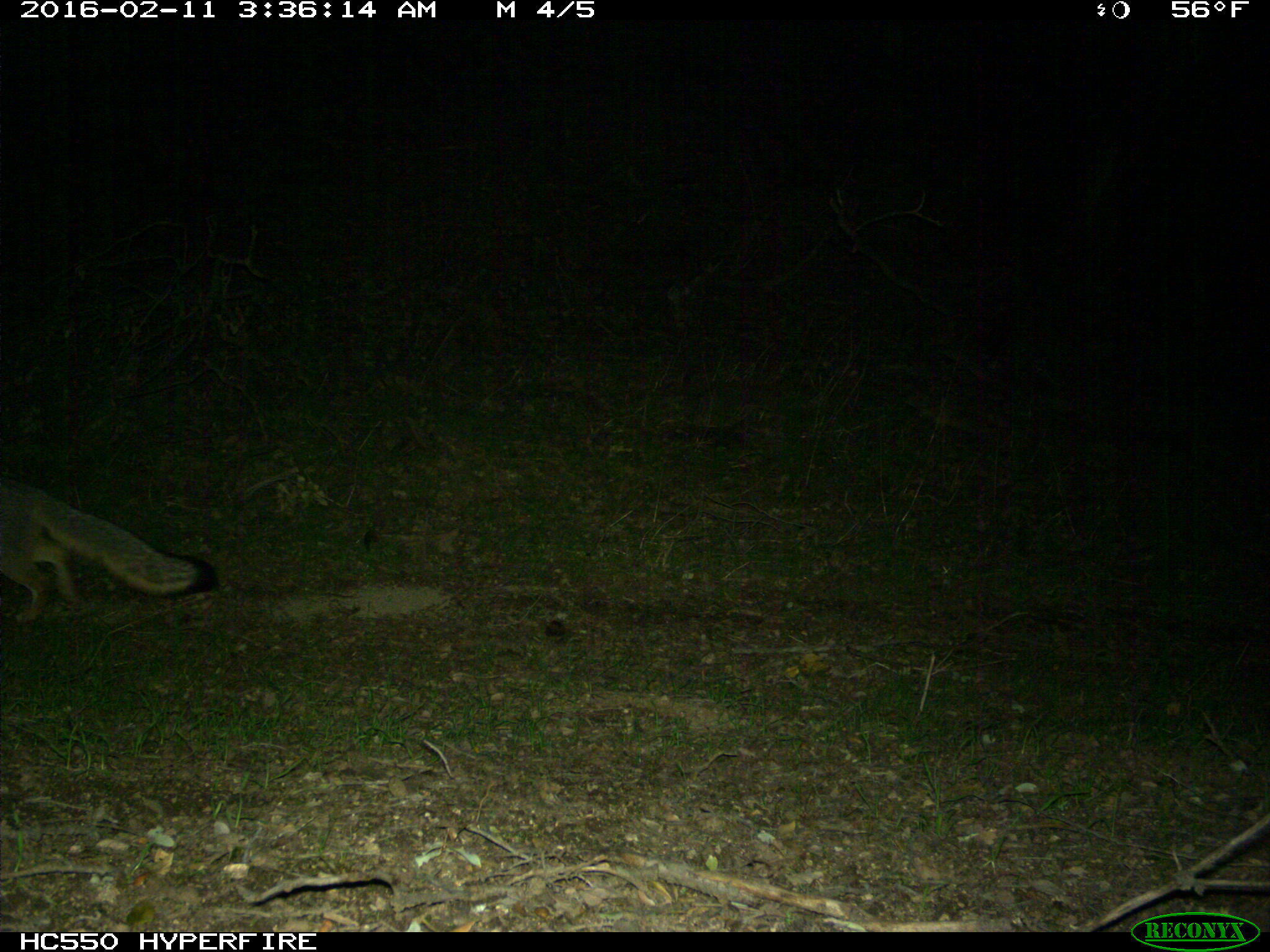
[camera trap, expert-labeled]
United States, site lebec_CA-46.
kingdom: Animalia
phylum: Chordata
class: Mammalia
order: Carnivora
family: Canidae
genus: Urocyon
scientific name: Urocyon cinereoargenteus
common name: gray fox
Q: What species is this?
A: Urocyon cinereoargenteus (gray fox).